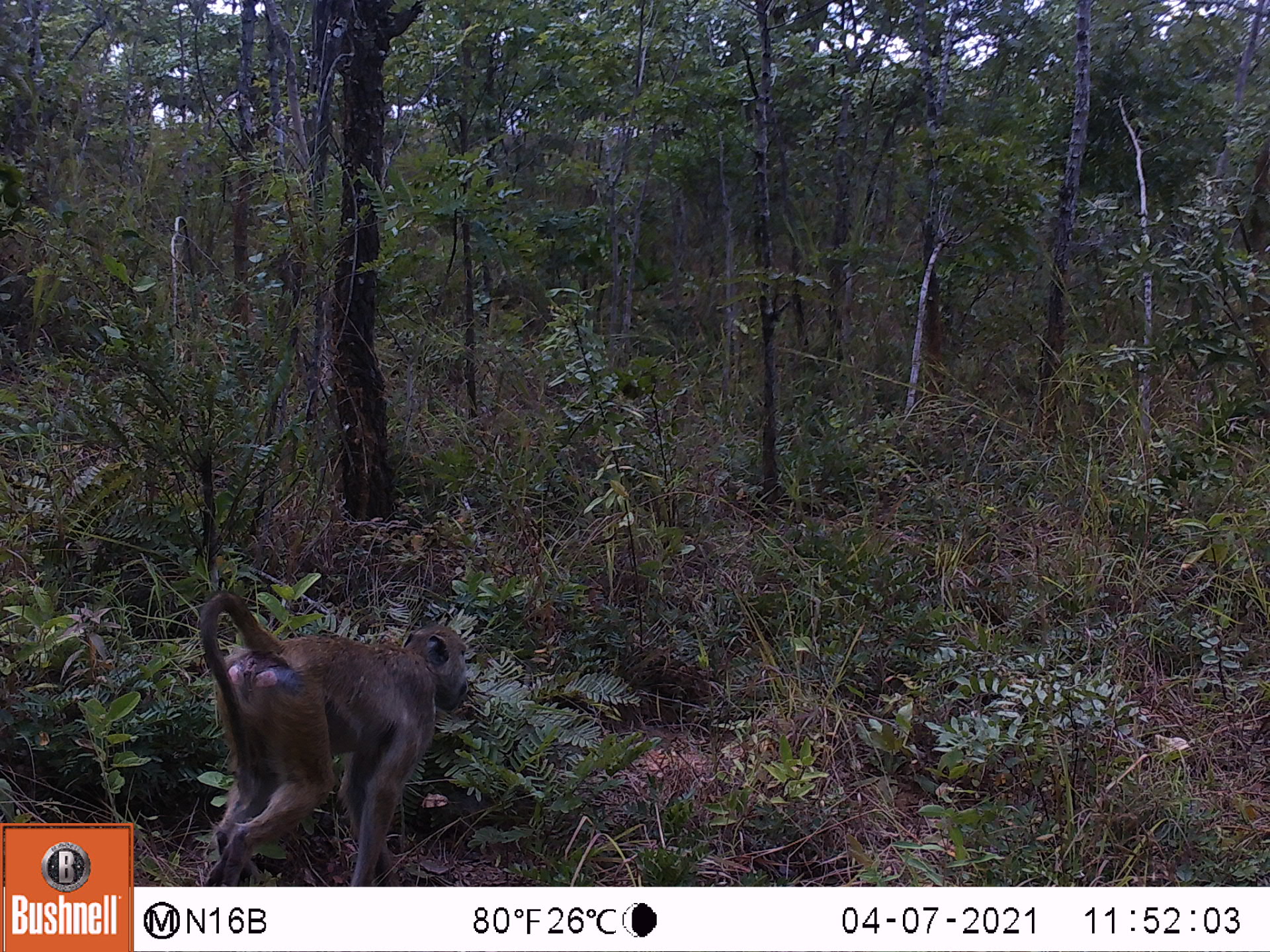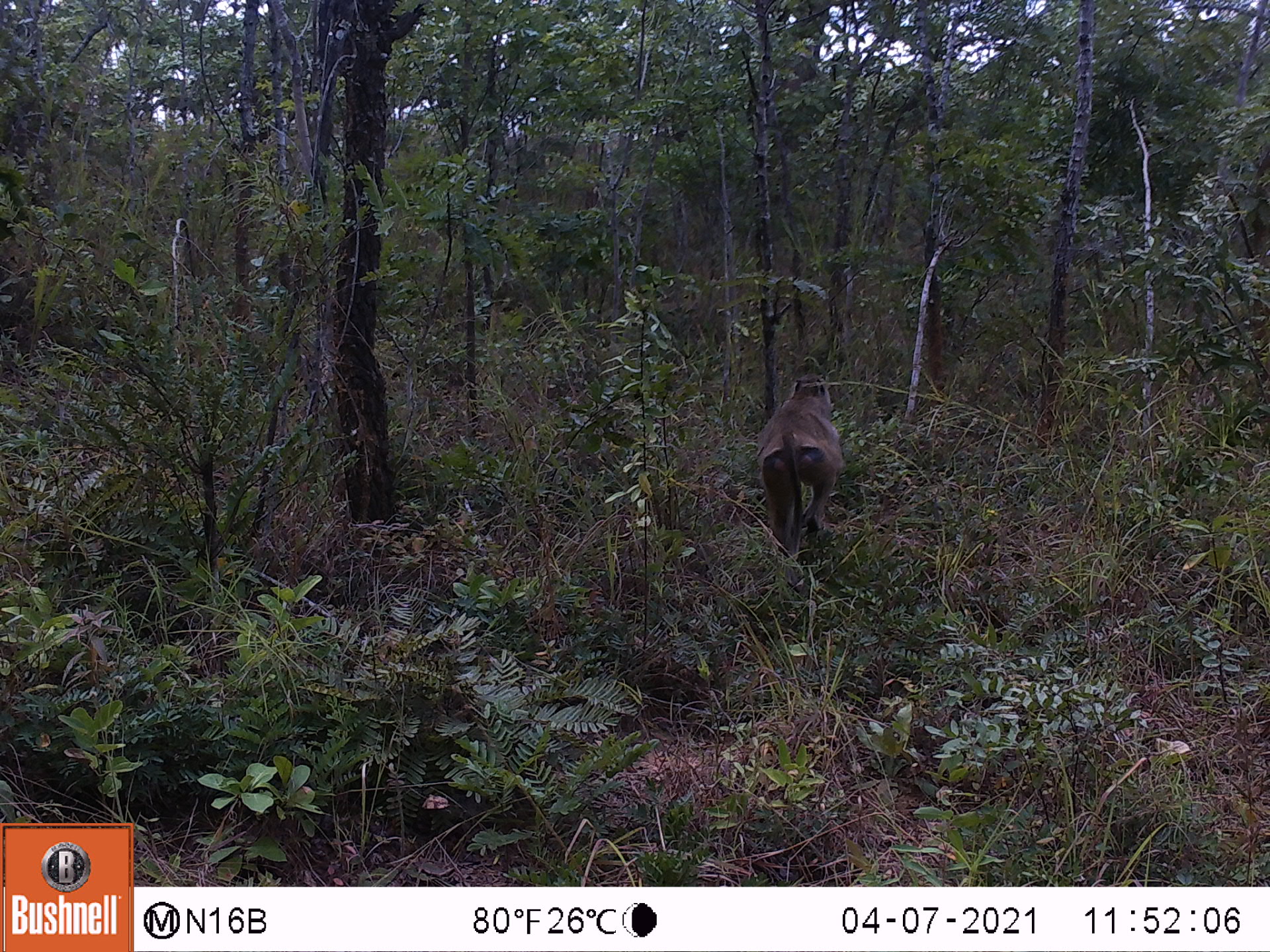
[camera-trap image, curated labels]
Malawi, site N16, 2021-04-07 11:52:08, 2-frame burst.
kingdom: Animalia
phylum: Chordata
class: Mammalia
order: Primates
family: Cercopithecidae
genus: Papio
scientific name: Papio cynocephalus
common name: yellow baboon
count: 1